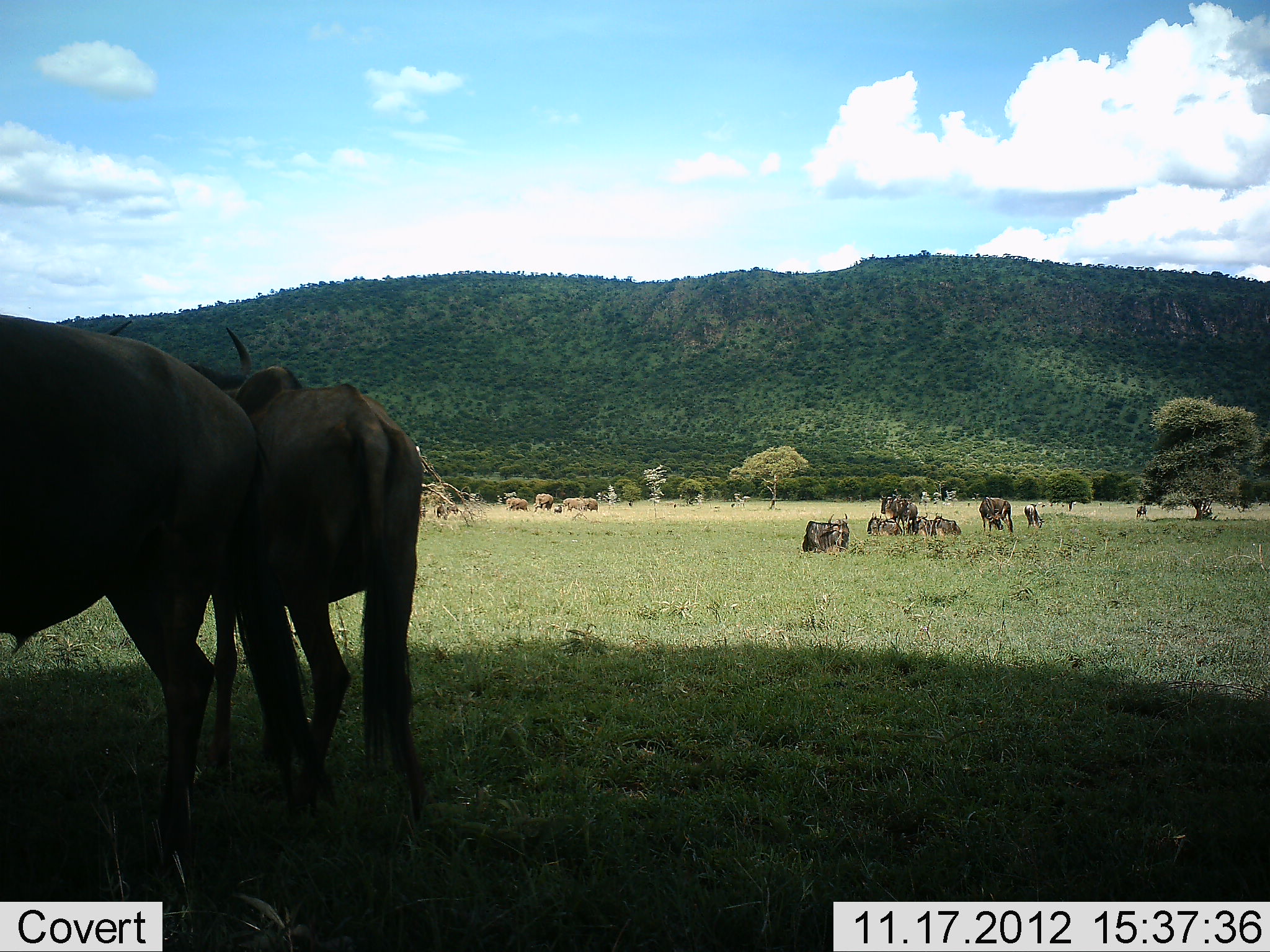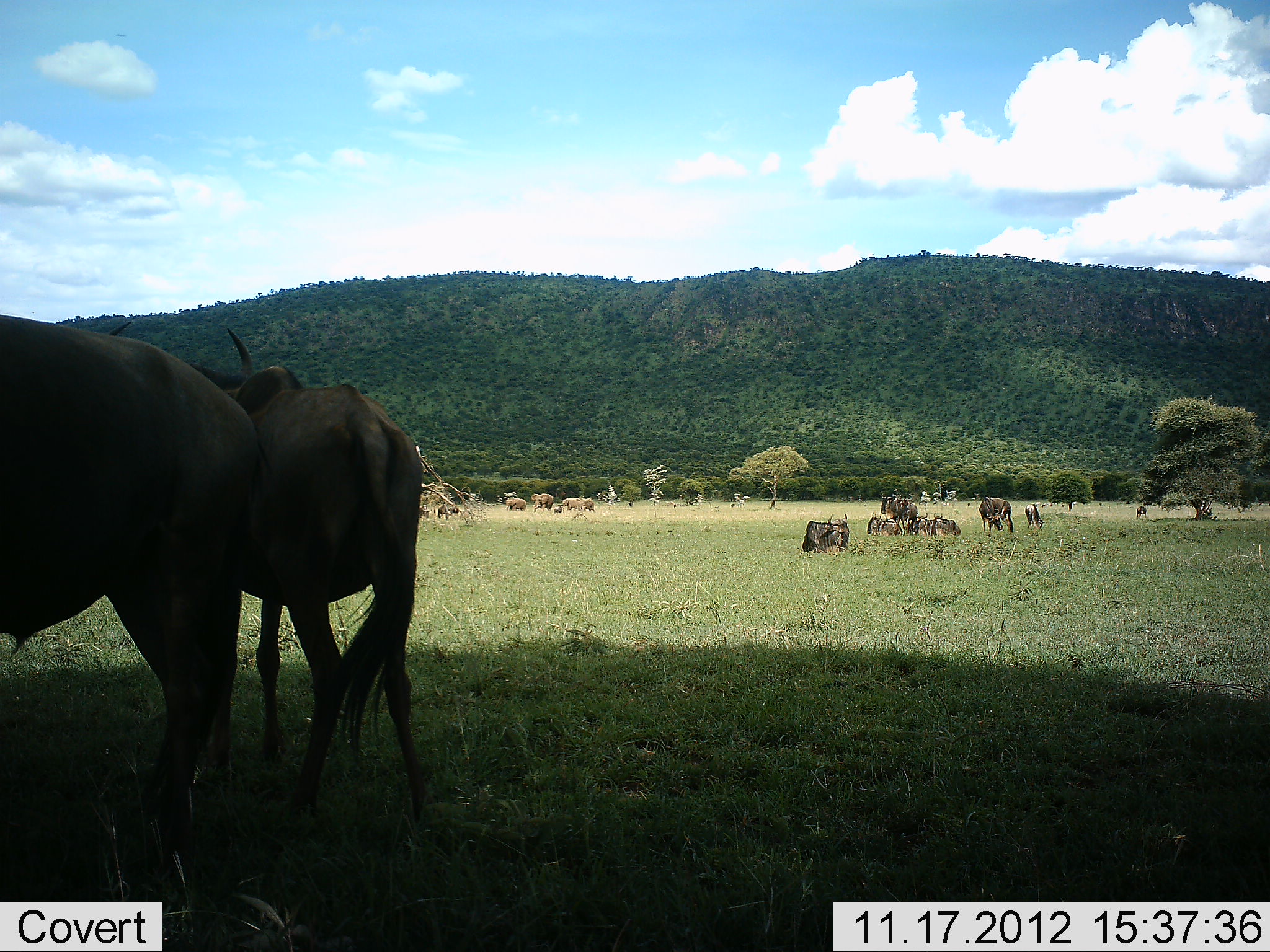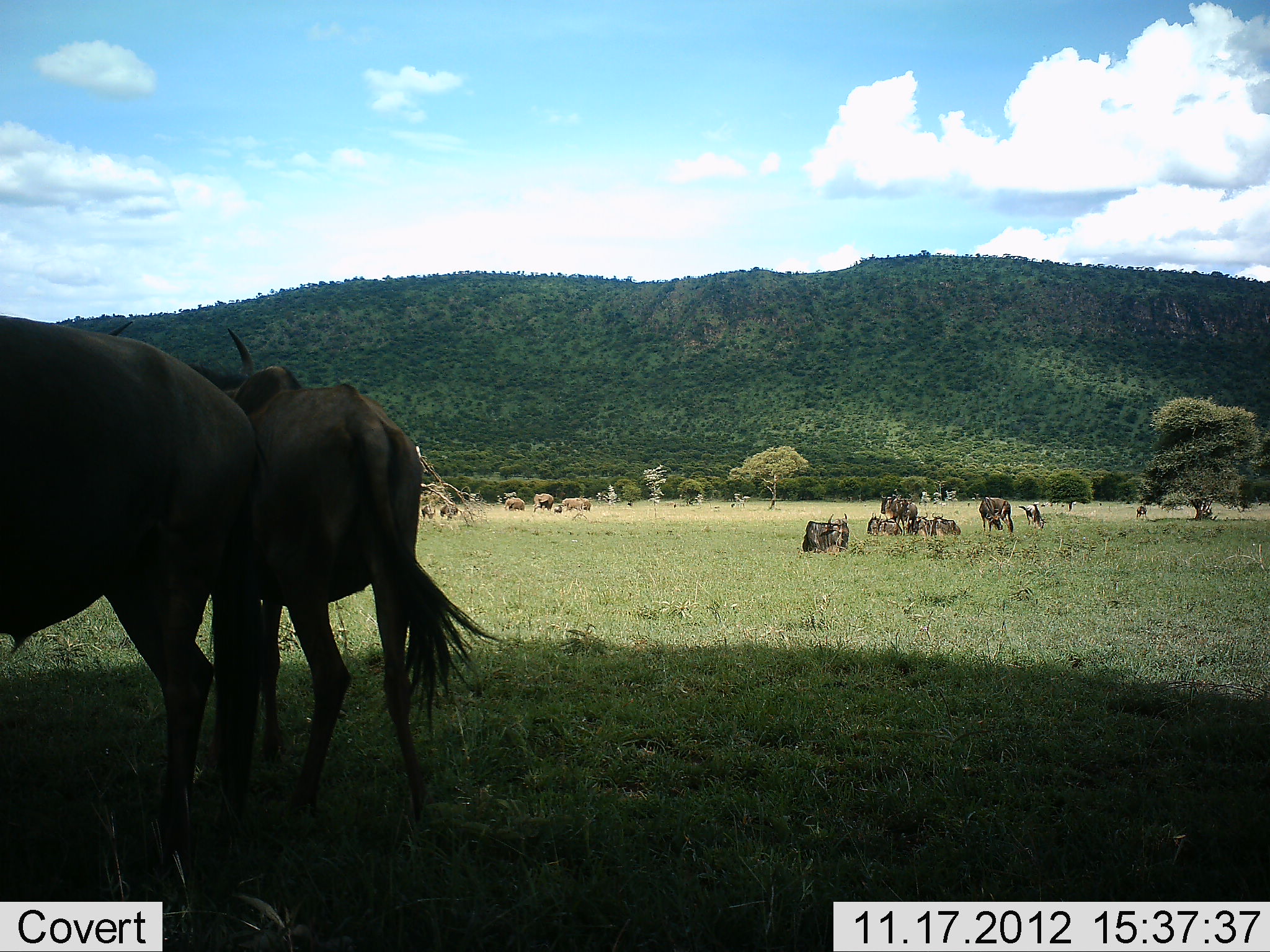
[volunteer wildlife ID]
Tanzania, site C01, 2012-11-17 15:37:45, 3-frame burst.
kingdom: Animalia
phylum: Chordata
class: Mammalia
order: Artiodactyla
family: Bovidae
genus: Connochaetes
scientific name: Connochaetes taurinus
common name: blue wildebeest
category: wildebeest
Wildebeest (blue wildebeest) (Connochaetes taurinus), count 11-50. Behavior (volunteer vote fractions): standing 90%, resting 100%, moving 0%, interacting 0%. Young present (vote fraction): 0%. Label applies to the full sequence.